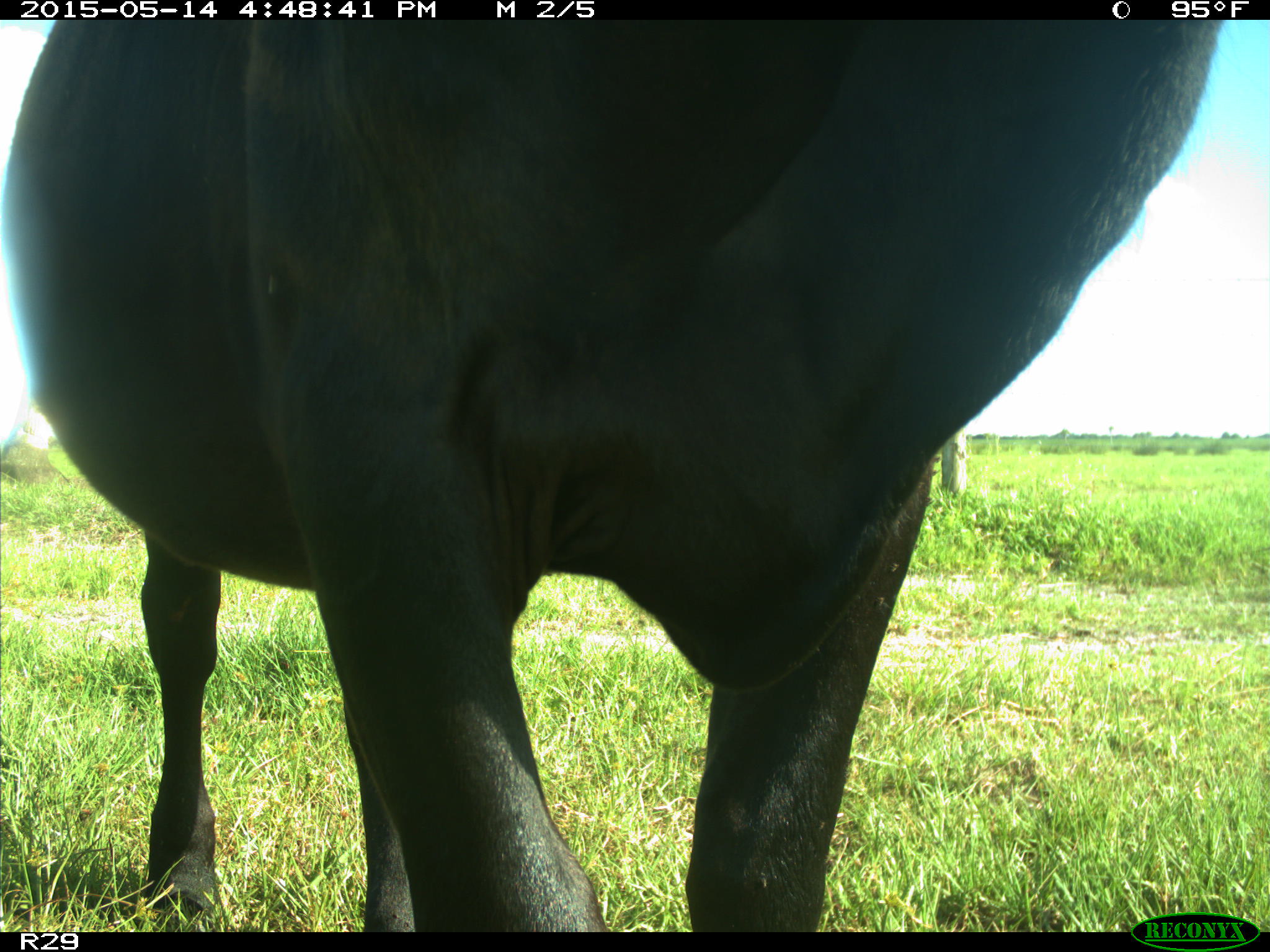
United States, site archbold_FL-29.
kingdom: Animalia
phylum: Chordata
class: Mammalia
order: Artiodactyla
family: Bovidae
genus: Bos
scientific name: Bos taurus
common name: domestic cow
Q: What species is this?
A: Bos taurus (domestic cow).